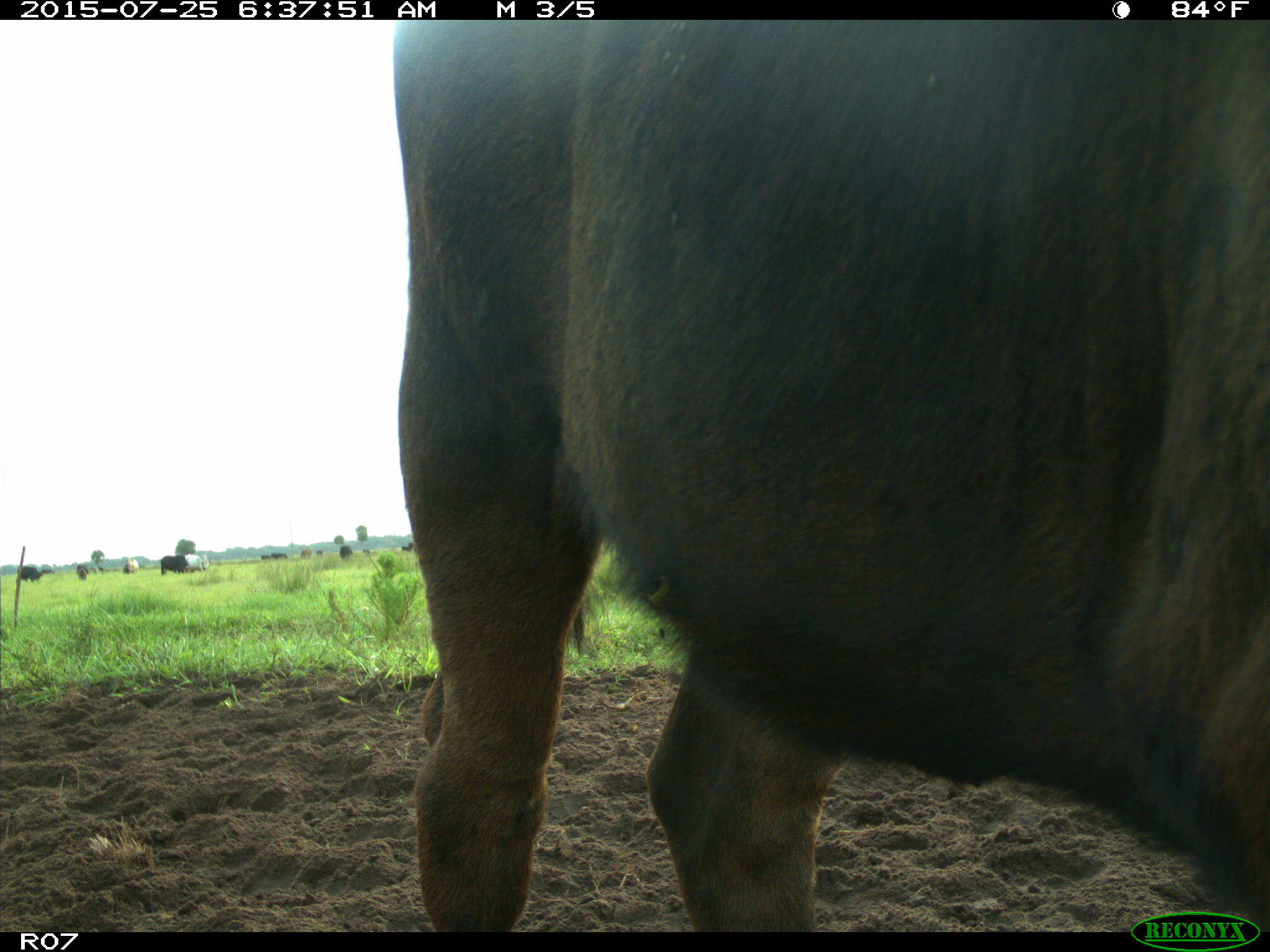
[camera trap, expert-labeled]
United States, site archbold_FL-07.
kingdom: Animalia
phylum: Chordata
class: Mammalia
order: Artiodactyla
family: Bovidae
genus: Bos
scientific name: Bos taurus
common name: domestic cow